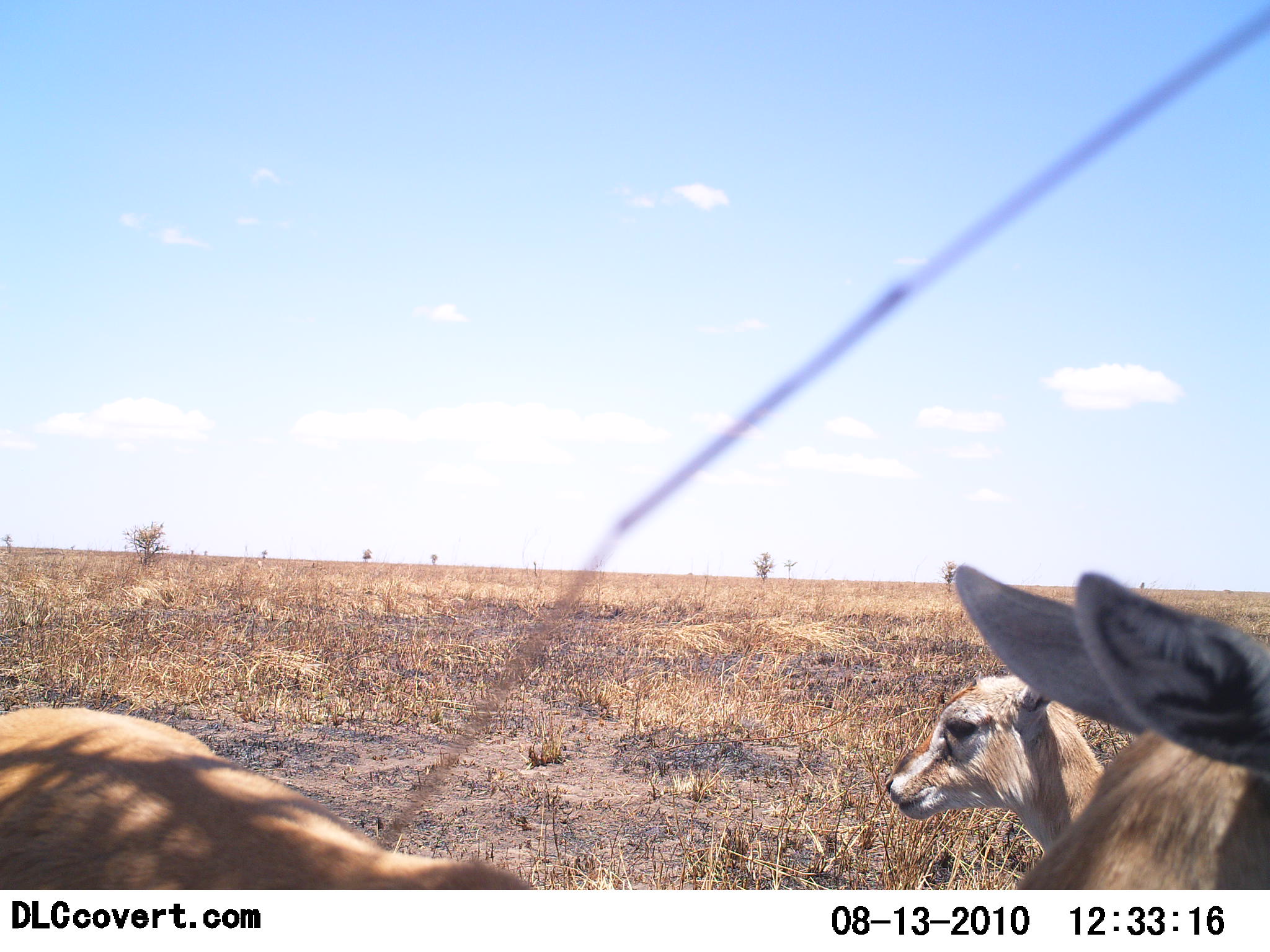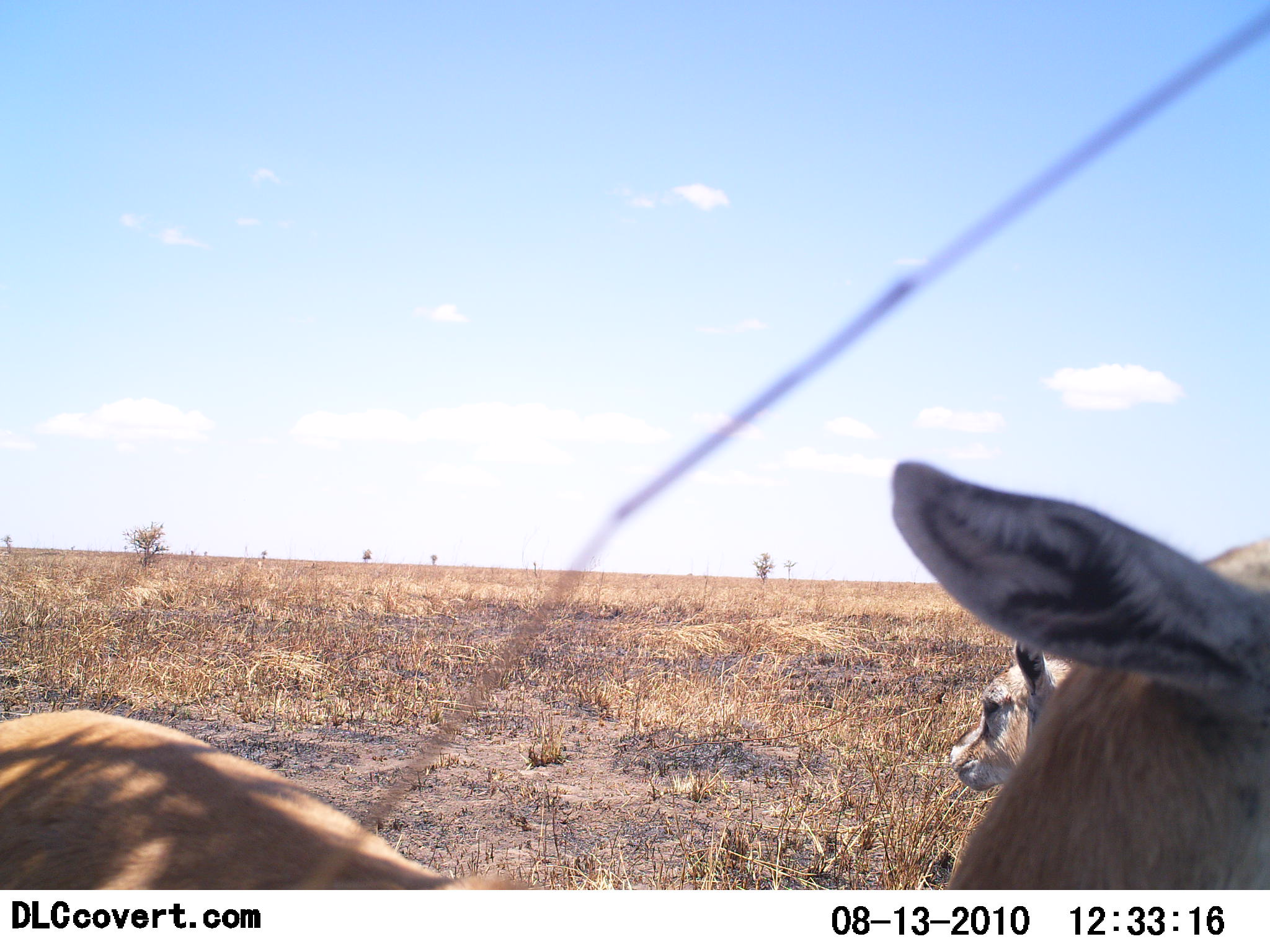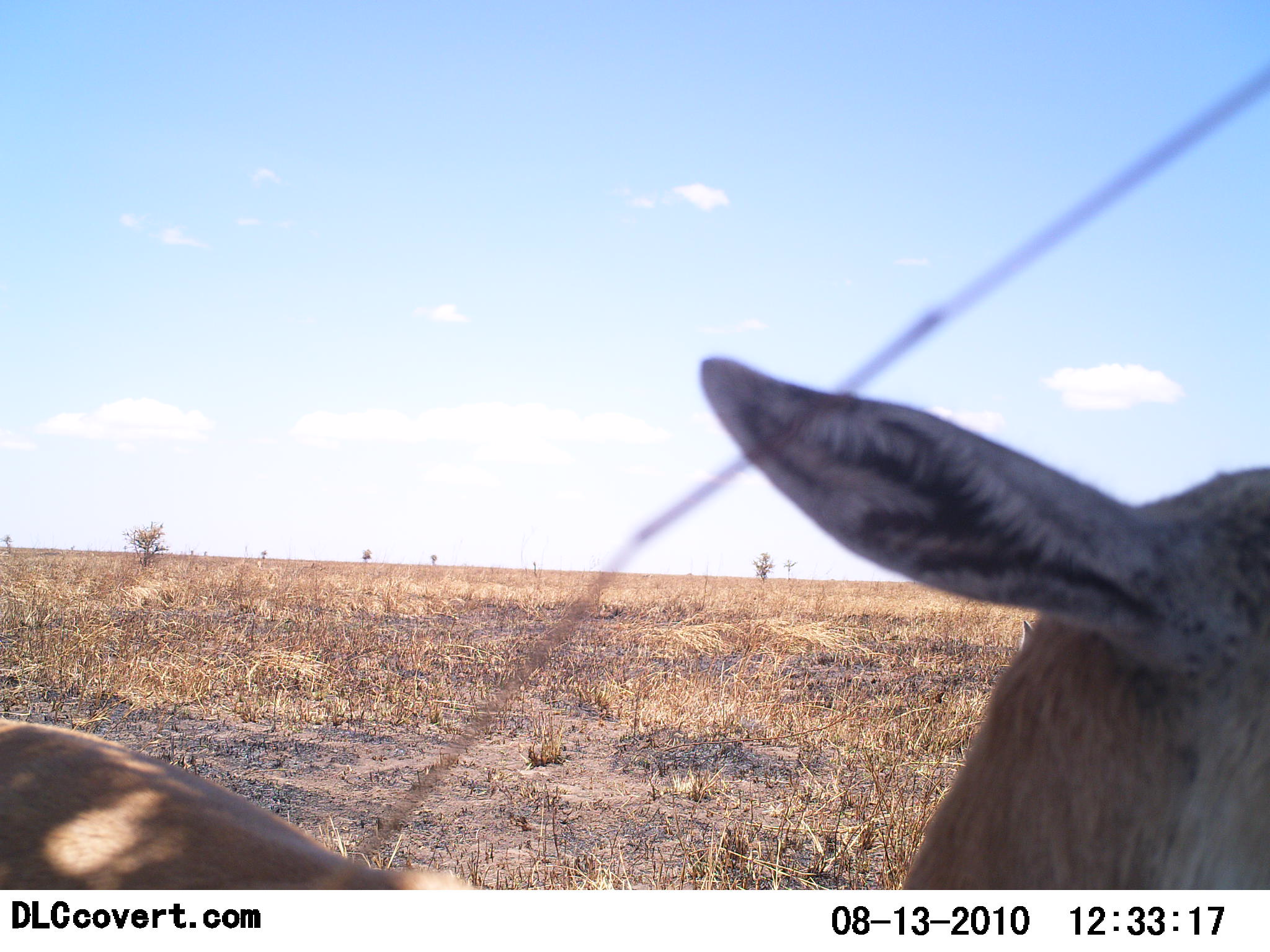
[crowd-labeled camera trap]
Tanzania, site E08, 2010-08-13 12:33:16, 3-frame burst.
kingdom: Animalia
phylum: Chordata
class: Mammalia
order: Artiodactyla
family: Bovidae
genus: Nanger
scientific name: Nanger granti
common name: grant's gazelle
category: gazellegrants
Gazellegrants (grant's gazelle) (Nanger granti), count 2. Behavior (volunteer vote fractions): standing 73%, resting 18%, moving 9%, interacting 9%. Young present (vote fraction): 9%. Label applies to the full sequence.